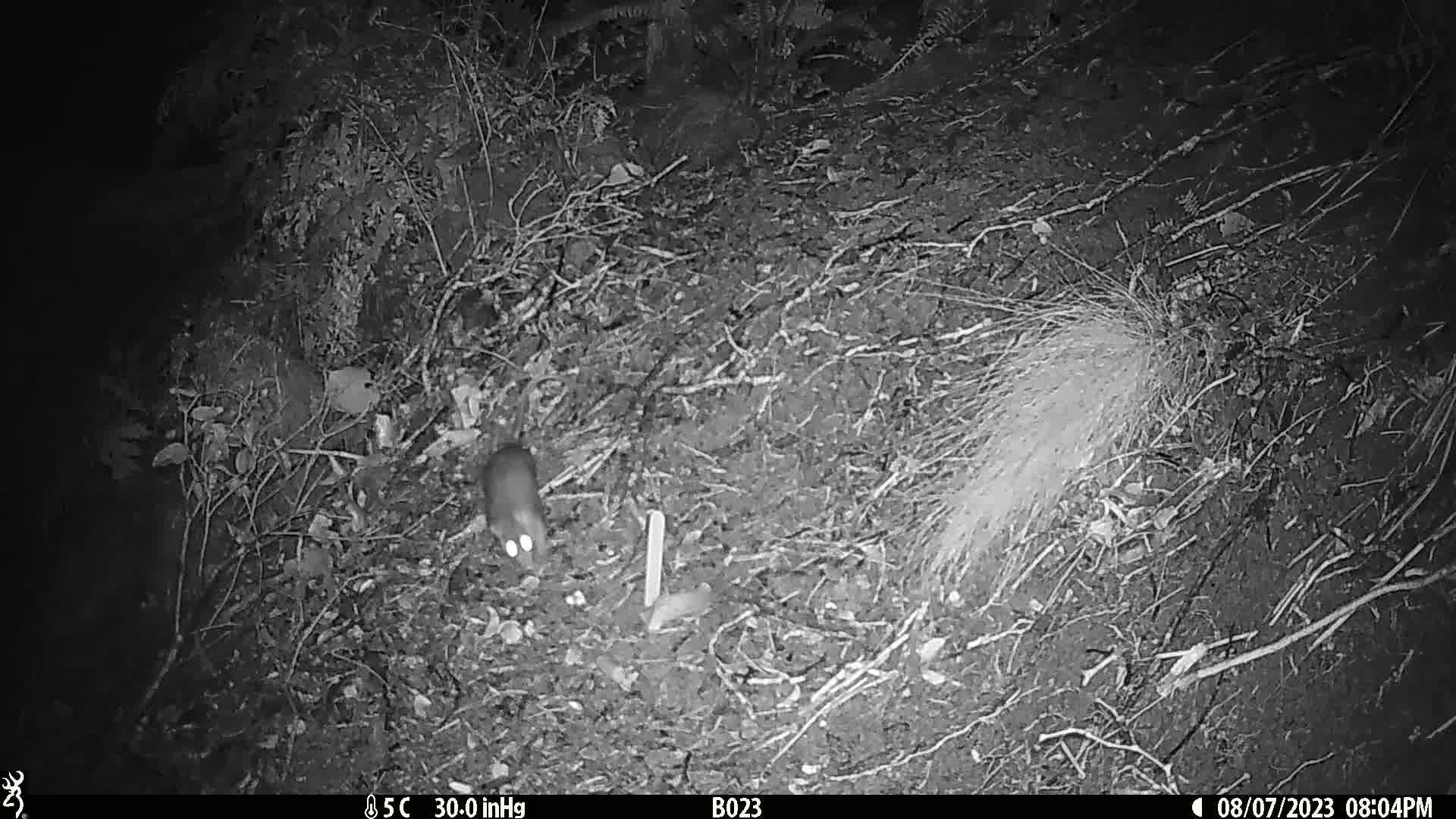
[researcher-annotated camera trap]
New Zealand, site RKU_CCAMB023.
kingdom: Animalia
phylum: Chordata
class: Mammalia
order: Rodentia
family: Muridae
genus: Rattus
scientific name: Rattus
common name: rat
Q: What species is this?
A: Rat (Rattus).